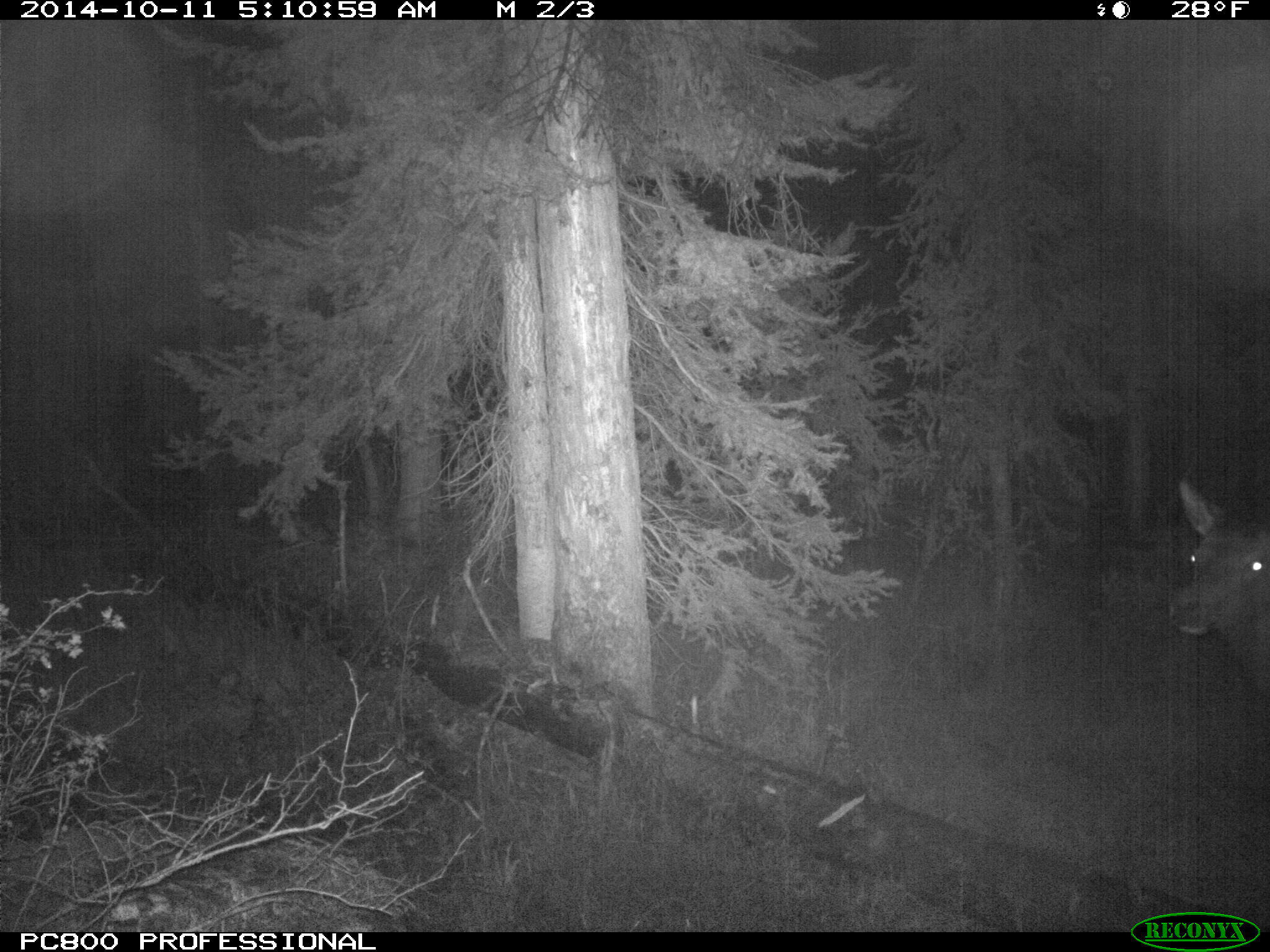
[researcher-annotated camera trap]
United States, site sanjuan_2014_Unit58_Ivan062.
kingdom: Animalia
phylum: Chordata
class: Mammalia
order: Artiodactyla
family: Cervidae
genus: Cervus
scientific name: Cervus elaphus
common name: red deer